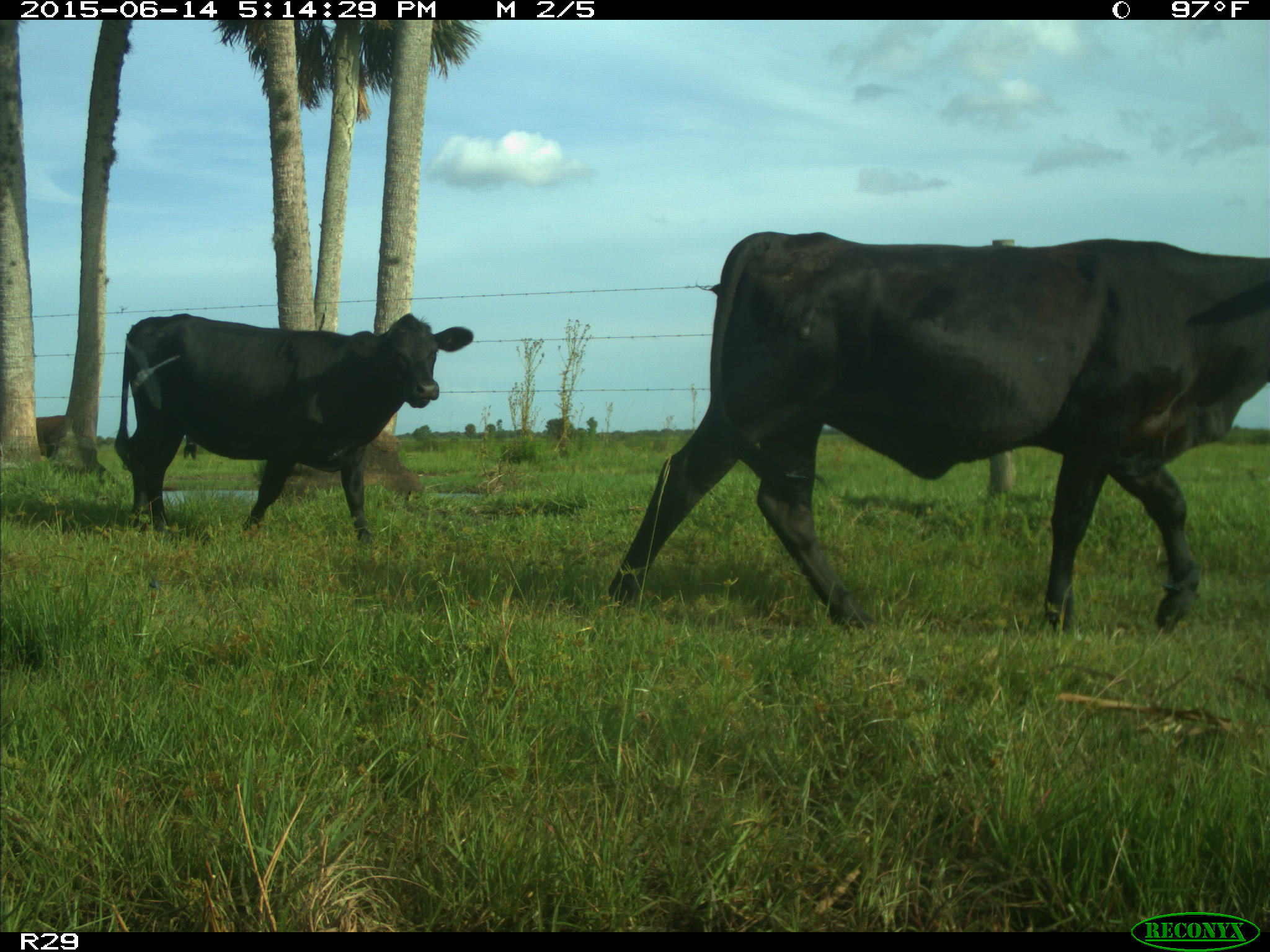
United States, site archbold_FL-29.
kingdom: Animalia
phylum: Chordata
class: Mammalia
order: Artiodactyla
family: Bovidae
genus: Bos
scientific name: Bos taurus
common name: domestic cow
Bos taurus (domestic cow).